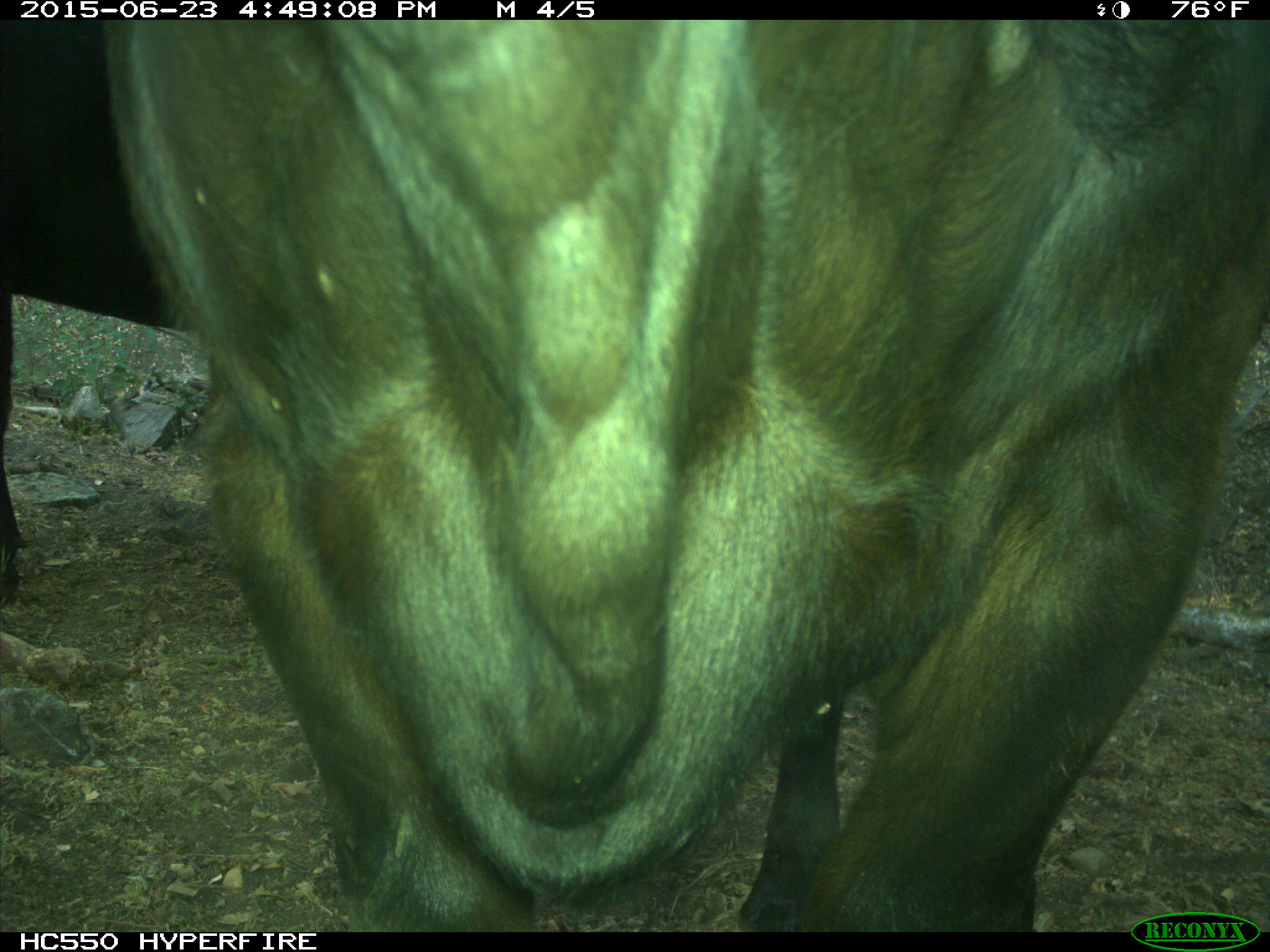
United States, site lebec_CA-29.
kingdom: Animalia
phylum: Chordata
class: Mammalia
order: Artiodactyla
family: Bovidae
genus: Bos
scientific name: Bos taurus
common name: domestic cow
Bos taurus (domestic cow).